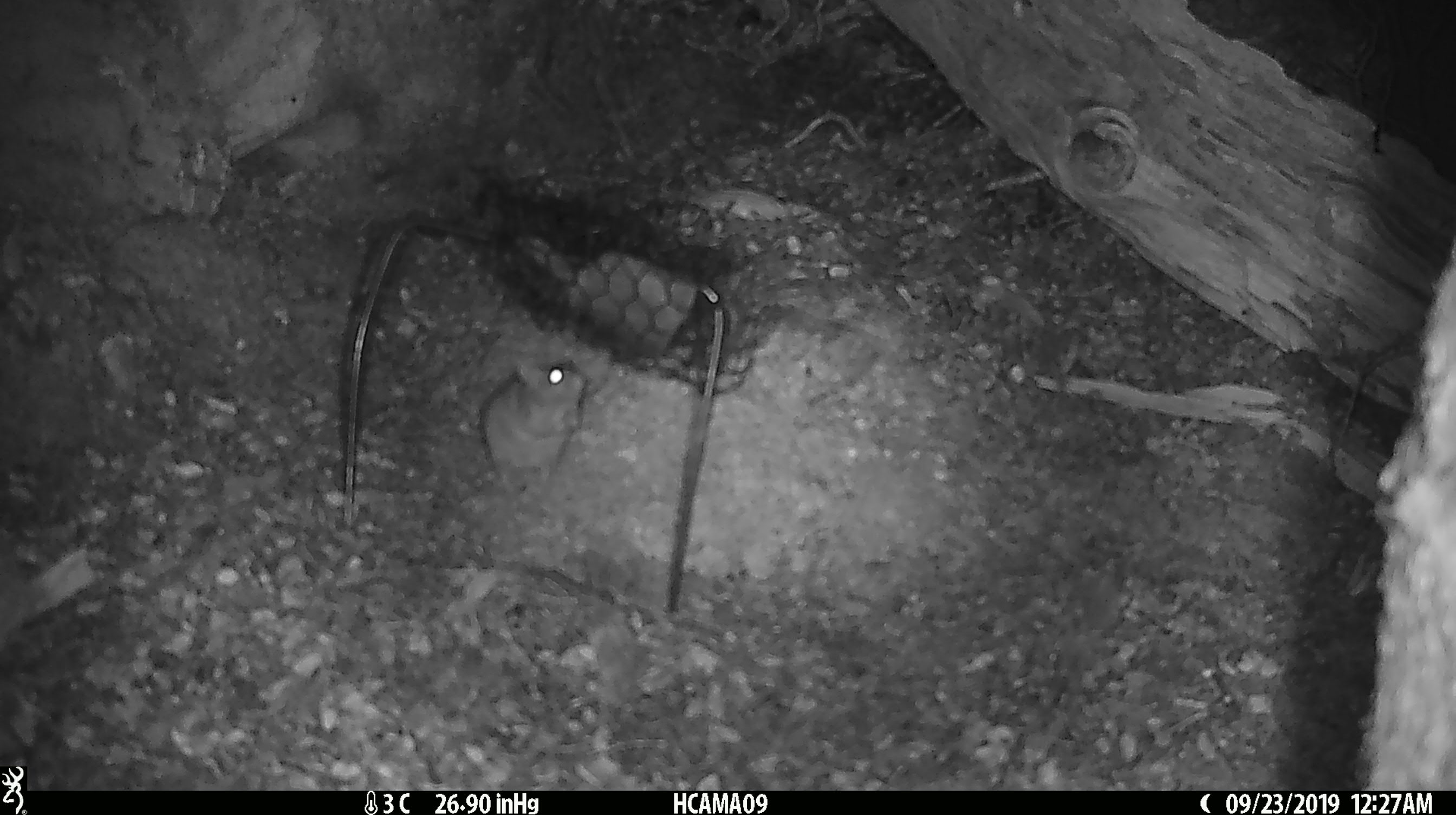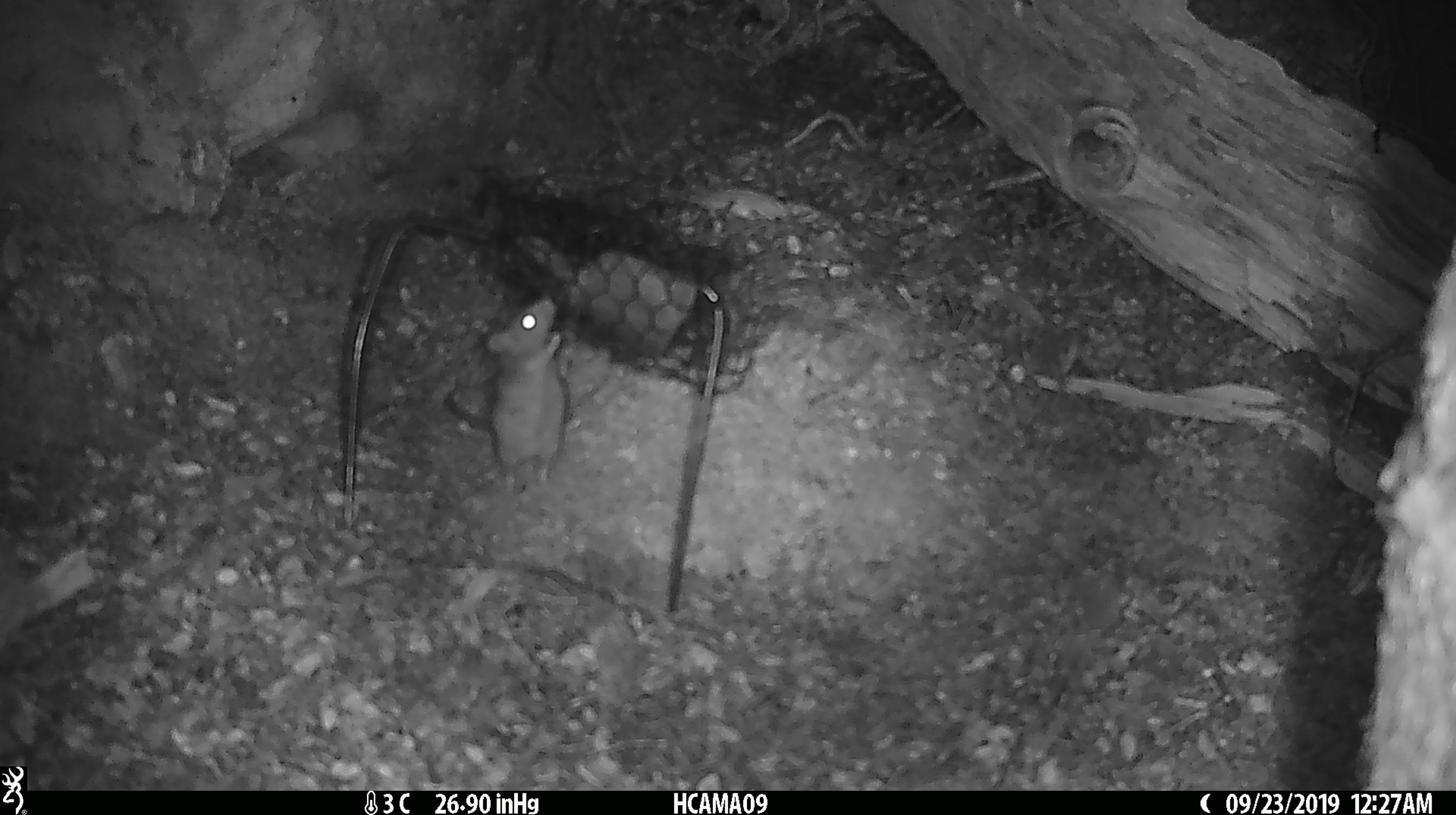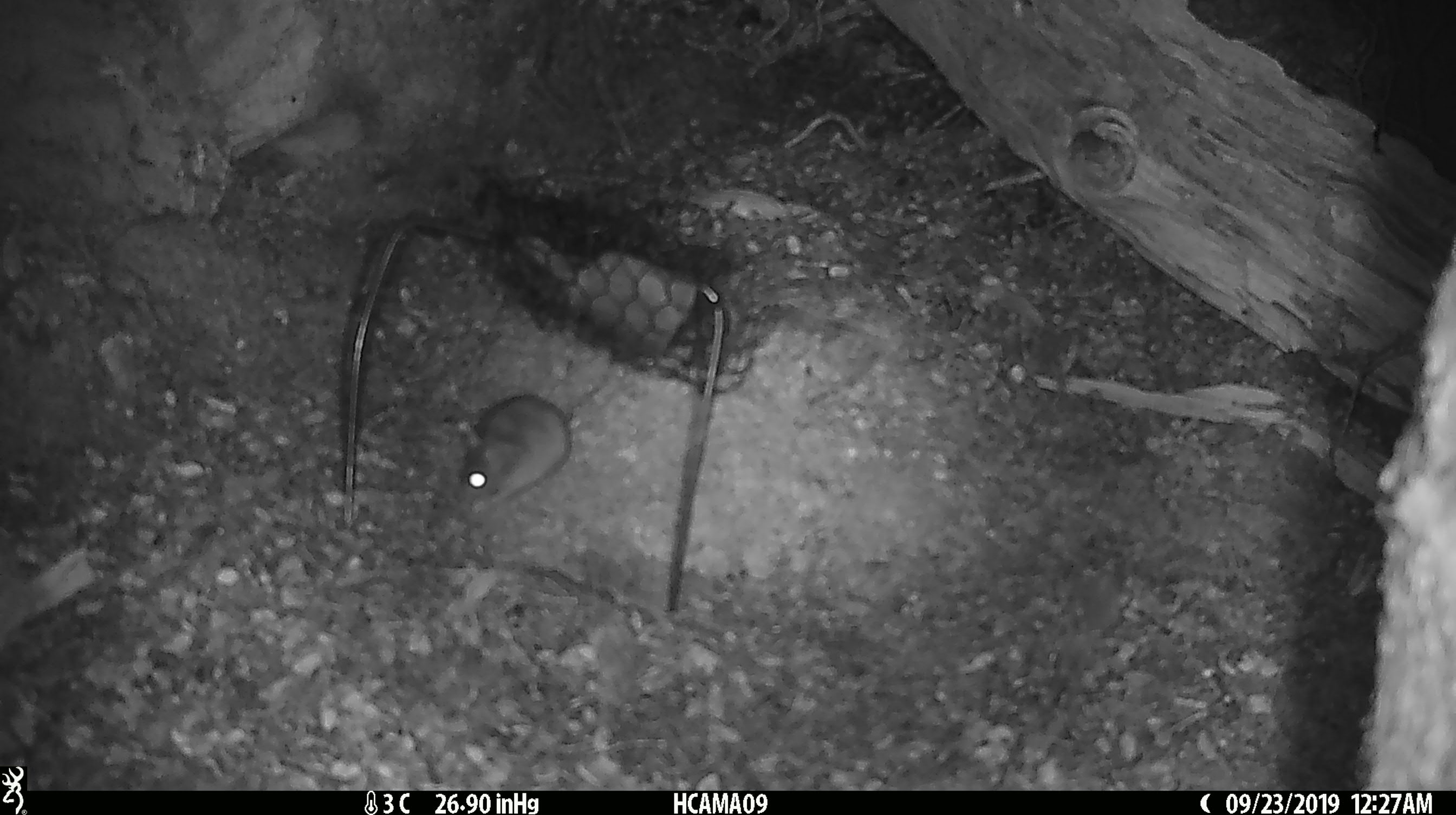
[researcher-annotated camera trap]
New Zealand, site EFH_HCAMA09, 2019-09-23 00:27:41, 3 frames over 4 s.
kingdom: Animalia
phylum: Chordata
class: Mammalia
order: Rodentia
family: Muridae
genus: Mus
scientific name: Mus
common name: mouse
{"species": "mouse (Mus)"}